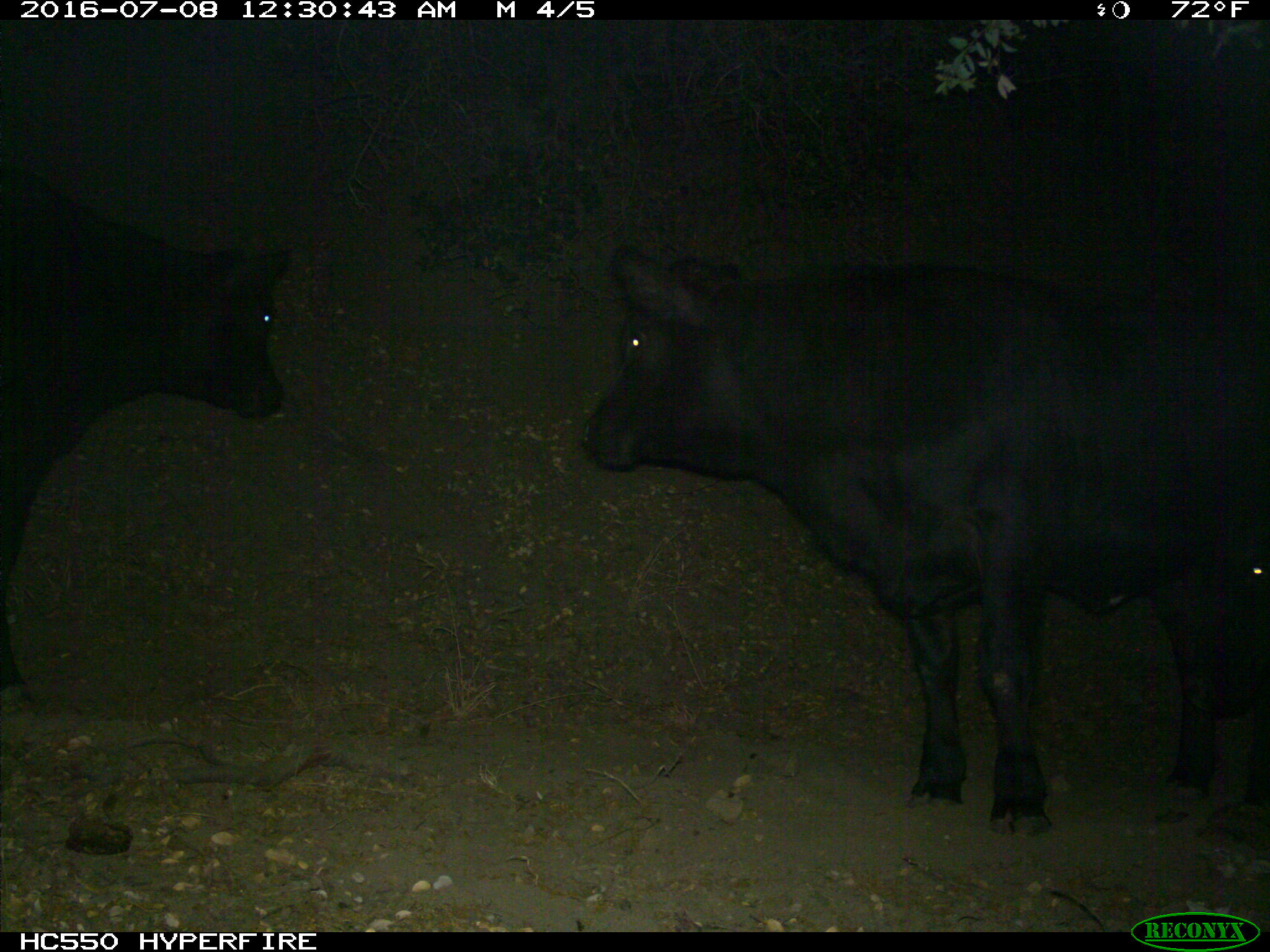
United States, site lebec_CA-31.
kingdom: Animalia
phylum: Chordata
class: Mammalia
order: Artiodactyla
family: Bovidae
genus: Bos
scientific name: Bos taurus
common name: domestic cow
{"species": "Bos taurus (domestic cow)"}